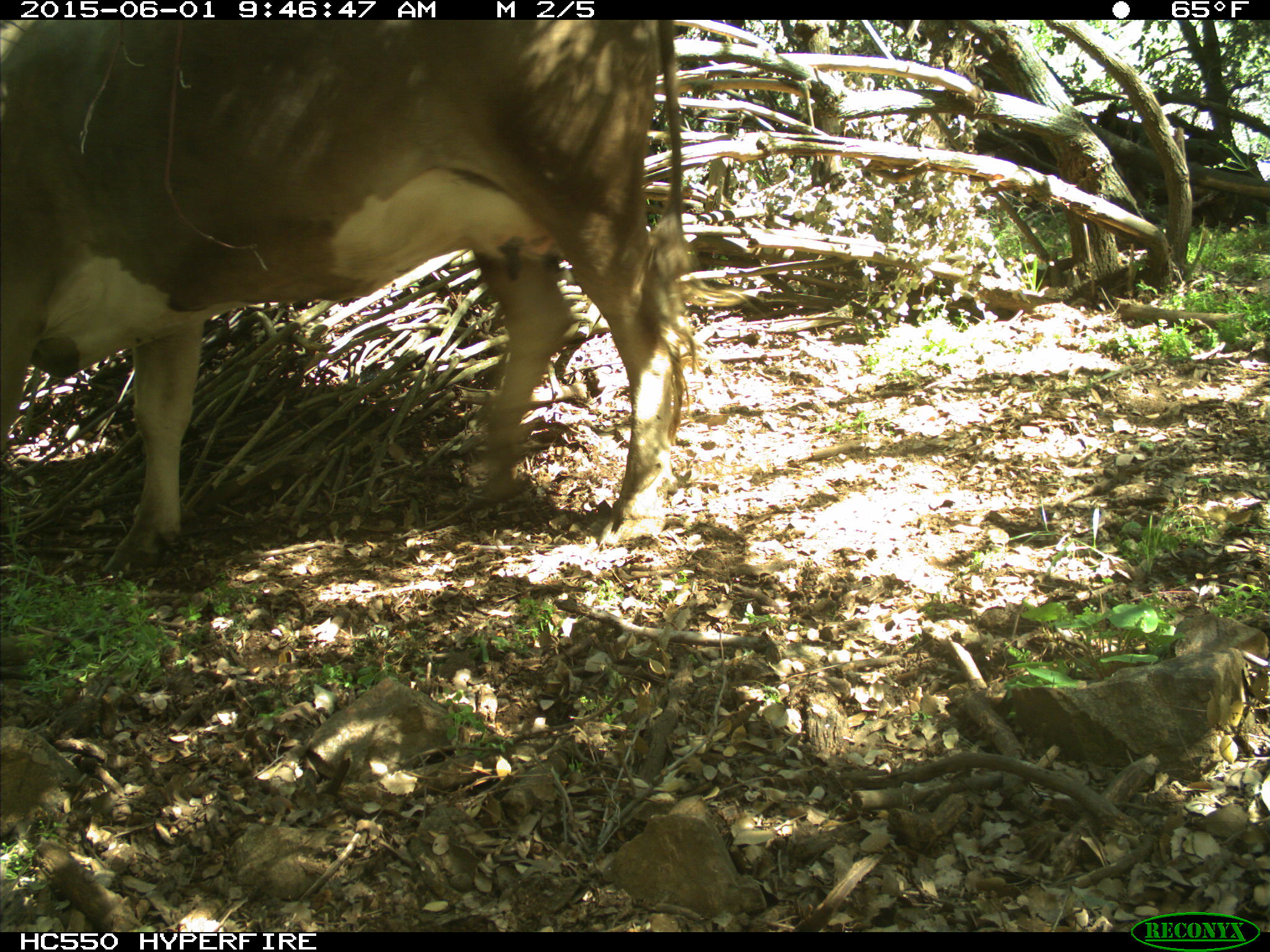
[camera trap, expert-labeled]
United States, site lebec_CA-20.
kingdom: Animalia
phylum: Chordata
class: Mammalia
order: Artiodactyla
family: Bovidae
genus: Bos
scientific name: Bos taurus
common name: domestic cow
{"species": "Bos taurus (domestic cow)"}